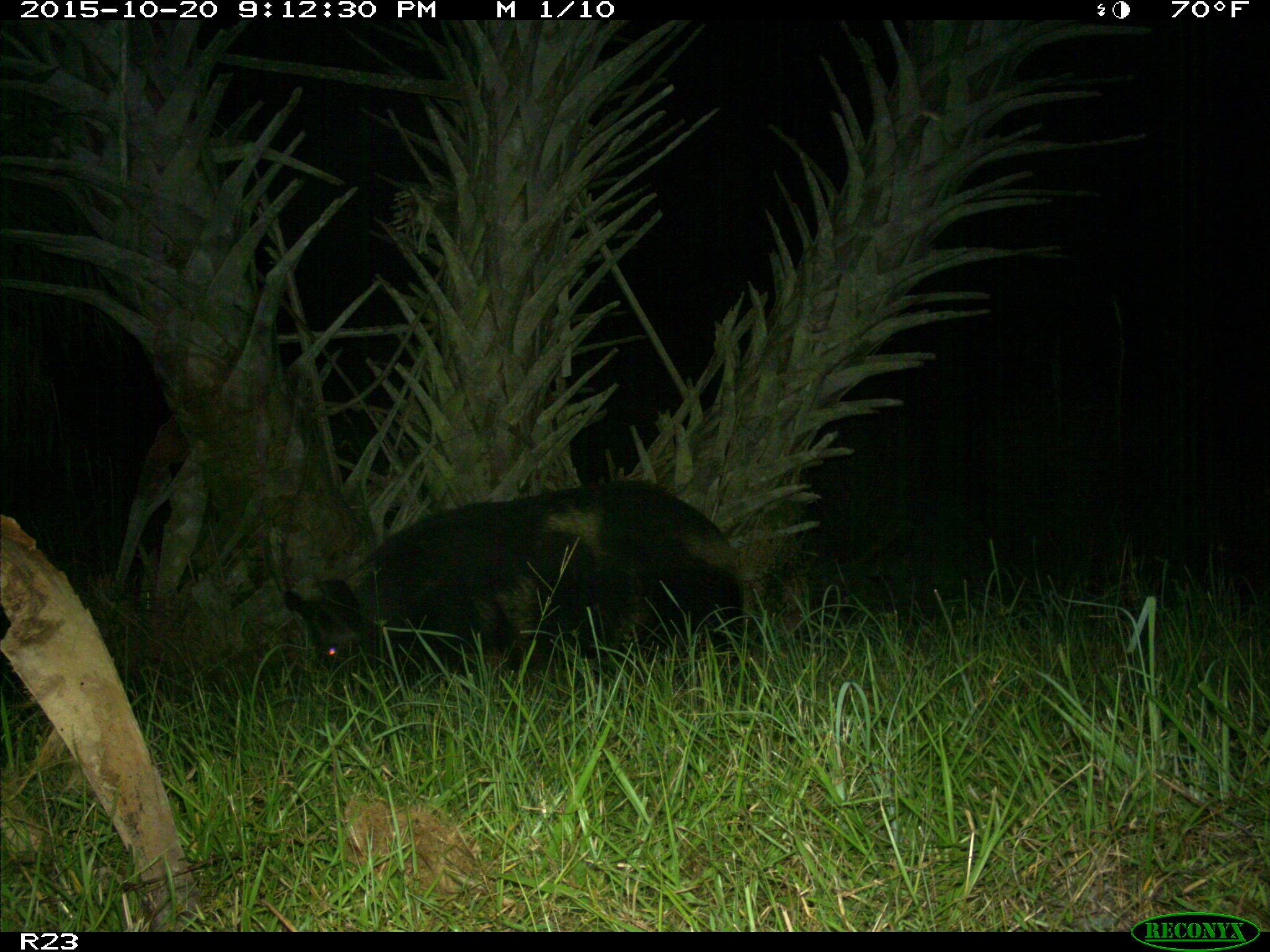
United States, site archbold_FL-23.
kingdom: Animalia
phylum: Chordata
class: Mammalia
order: Artiodactyla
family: Suidae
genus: Sus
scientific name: Sus scrofa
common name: wild boar